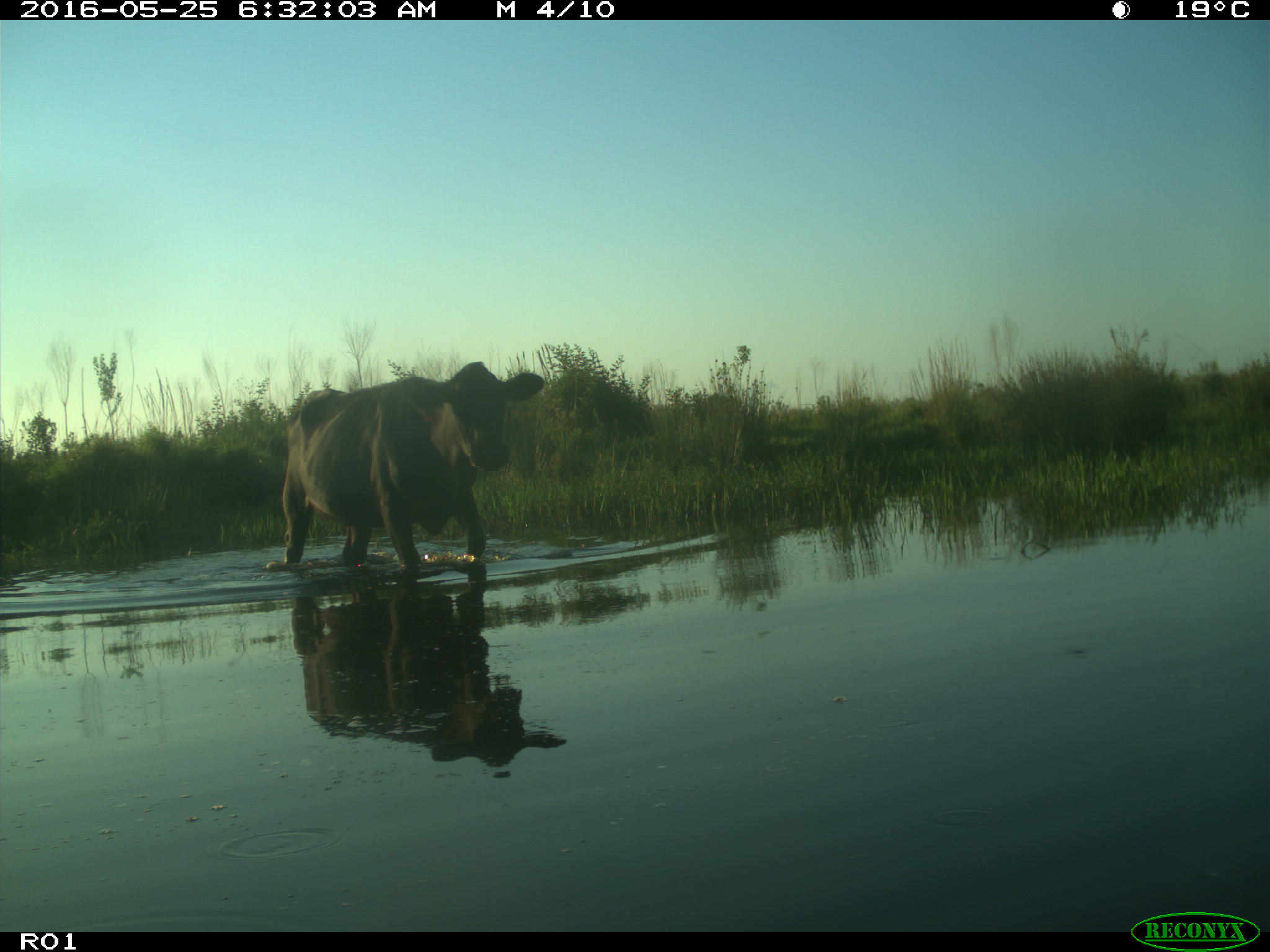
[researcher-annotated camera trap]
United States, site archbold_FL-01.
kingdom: Animalia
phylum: Chordata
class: Mammalia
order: Artiodactyla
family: Bovidae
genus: Bos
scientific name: Bos taurus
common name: domestic cow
Bos taurus (domestic cow).